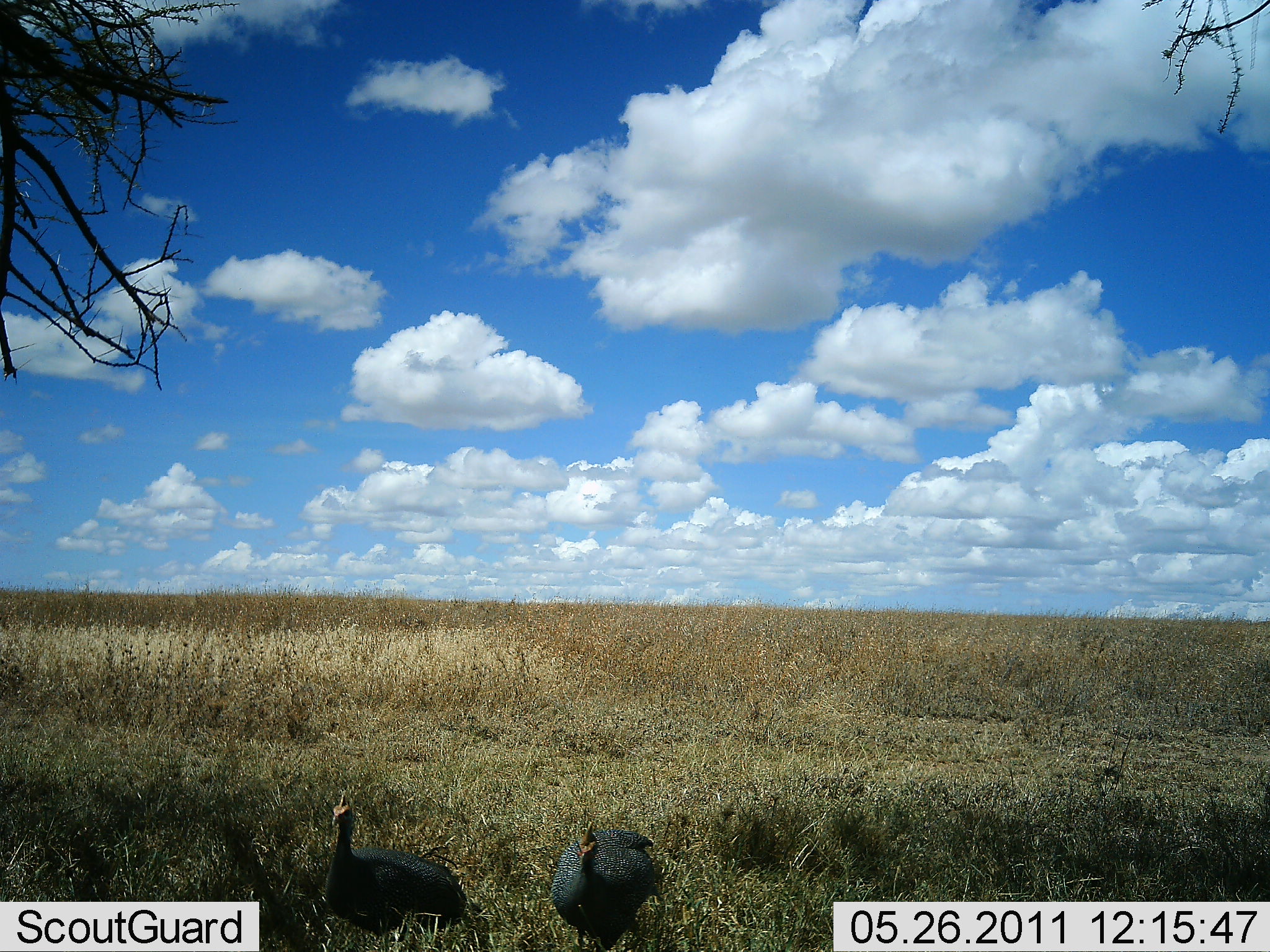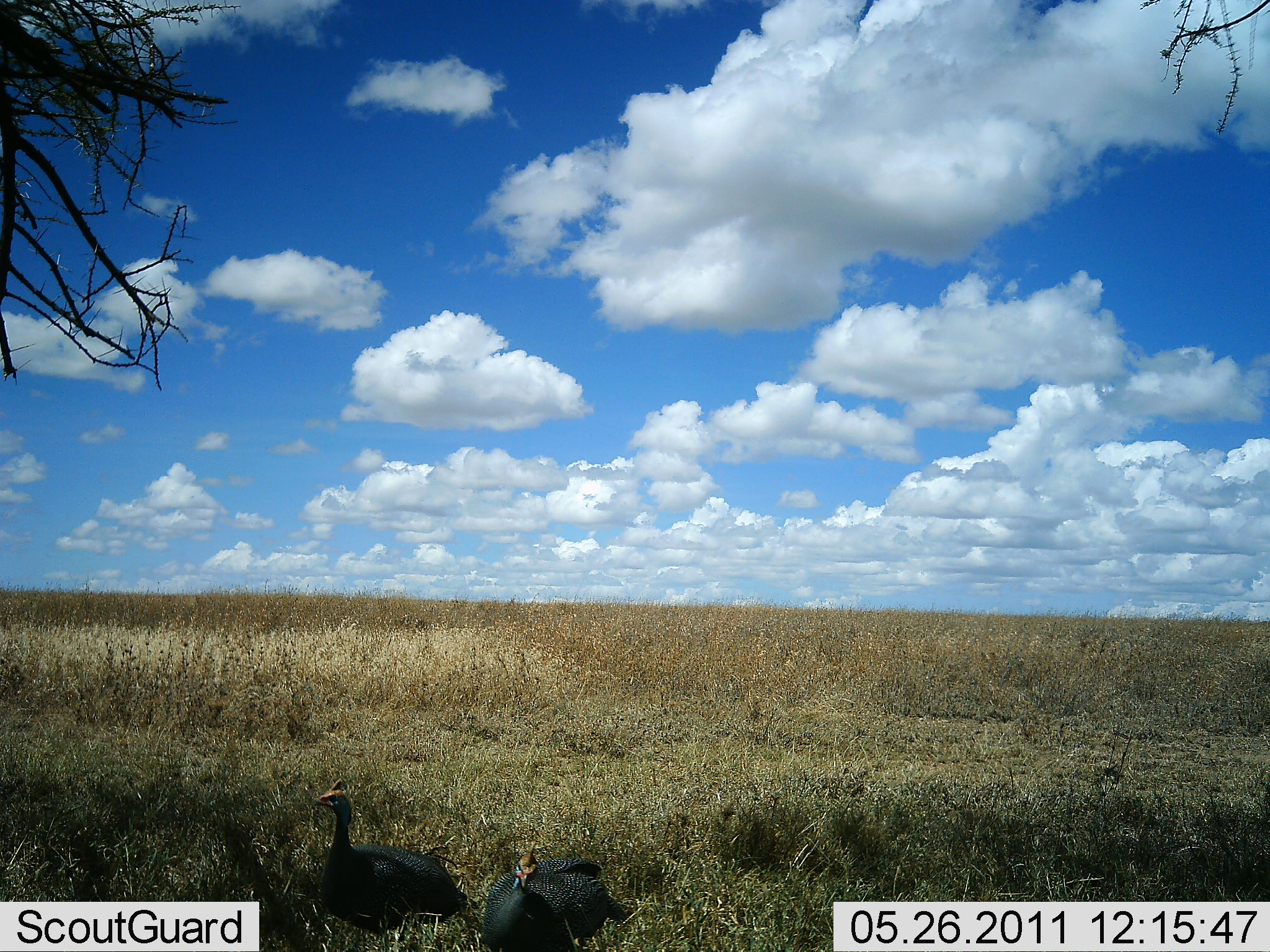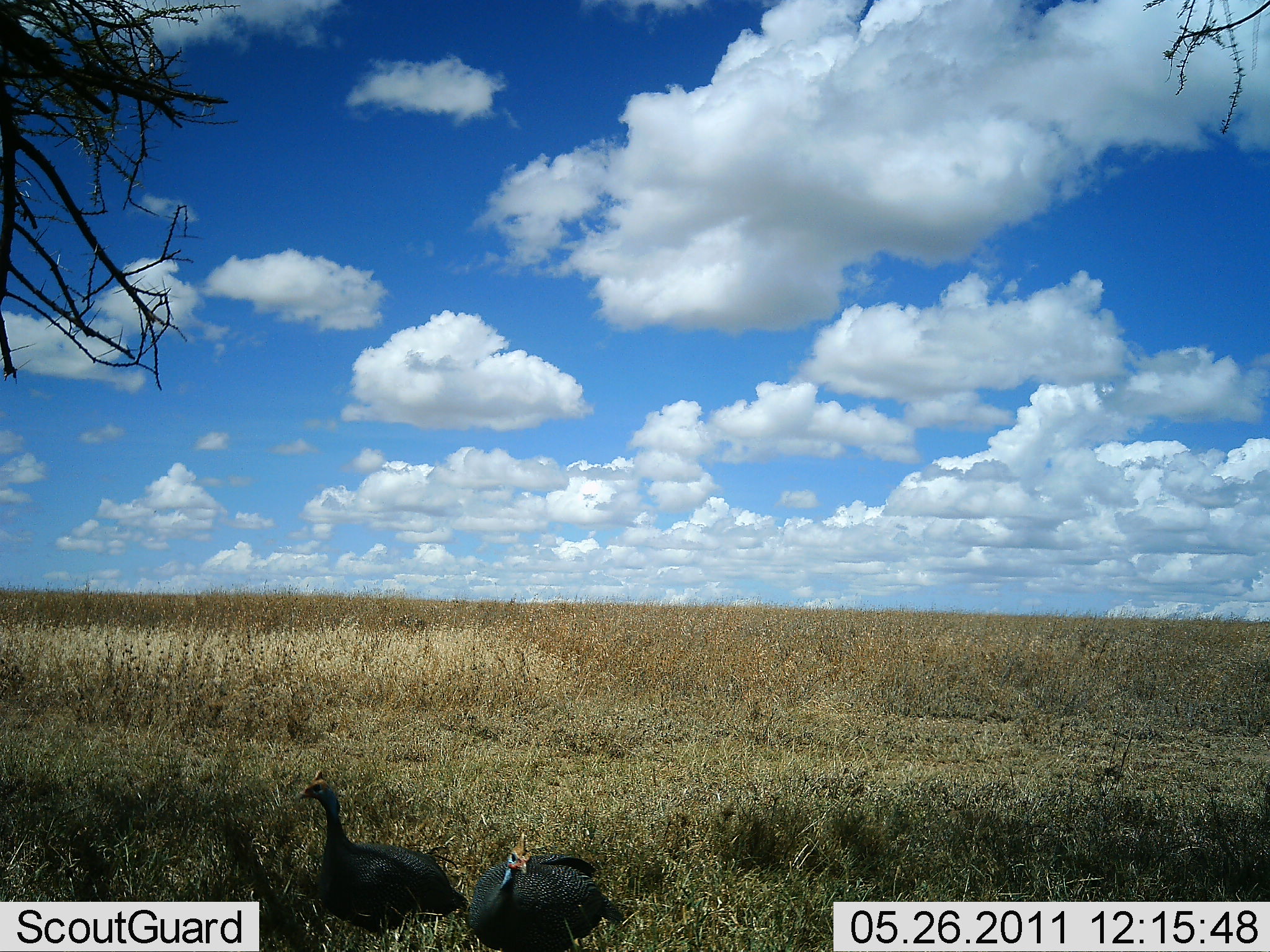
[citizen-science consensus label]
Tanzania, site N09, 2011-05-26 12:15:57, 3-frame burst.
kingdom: Animalia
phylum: Chordata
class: Aves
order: Galliformes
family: Numididae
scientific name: Numididae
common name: guinea fowl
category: guineafowl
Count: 2.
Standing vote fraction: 60%.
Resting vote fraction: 7%.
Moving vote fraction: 60%.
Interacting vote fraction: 0%.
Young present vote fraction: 0%.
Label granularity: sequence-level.